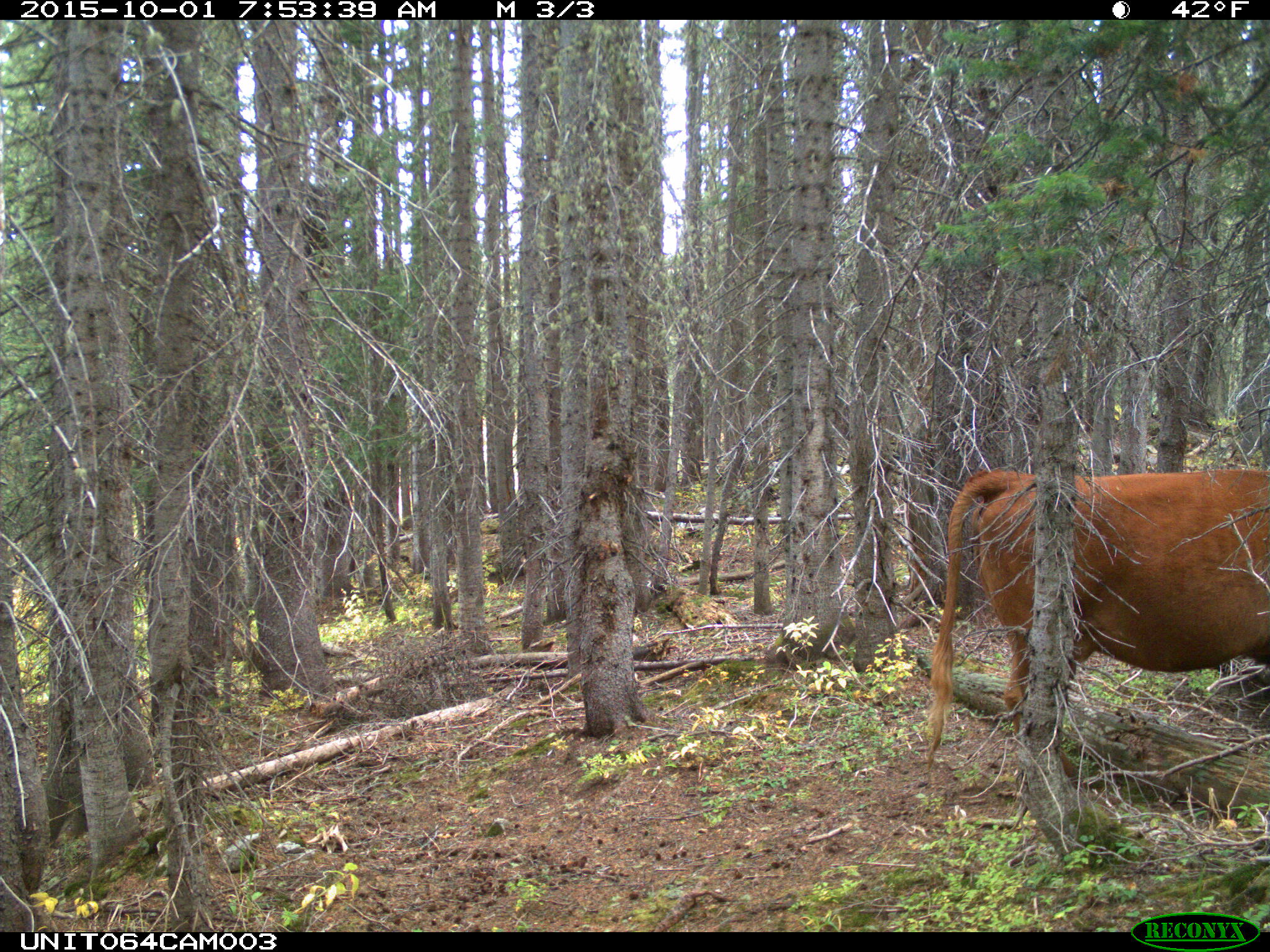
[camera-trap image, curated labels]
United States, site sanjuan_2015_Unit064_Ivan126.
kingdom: Animalia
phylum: Chordata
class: Mammalia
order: Artiodactyla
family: Bovidae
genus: Bos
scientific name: Bos taurus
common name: domestic cow